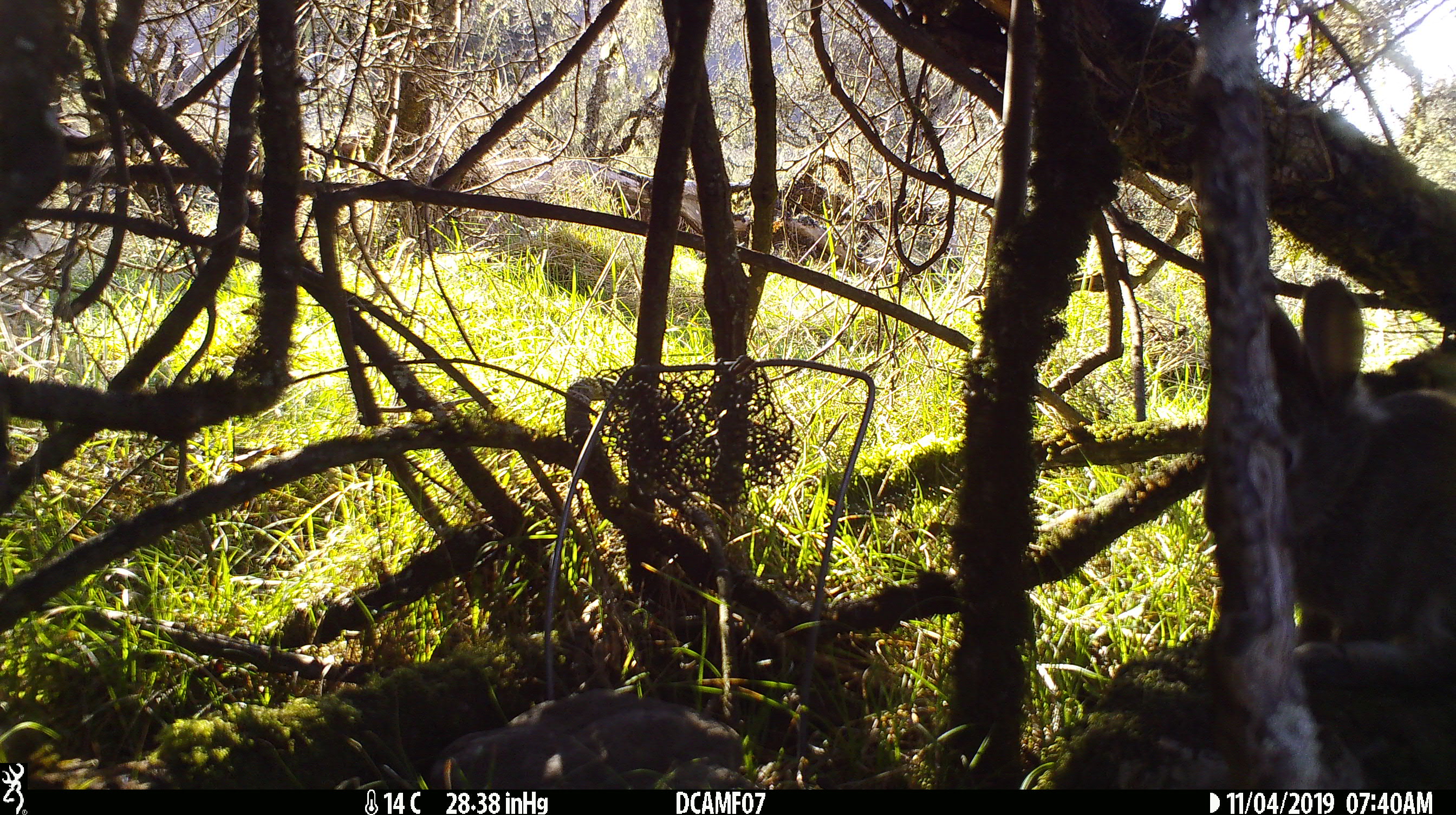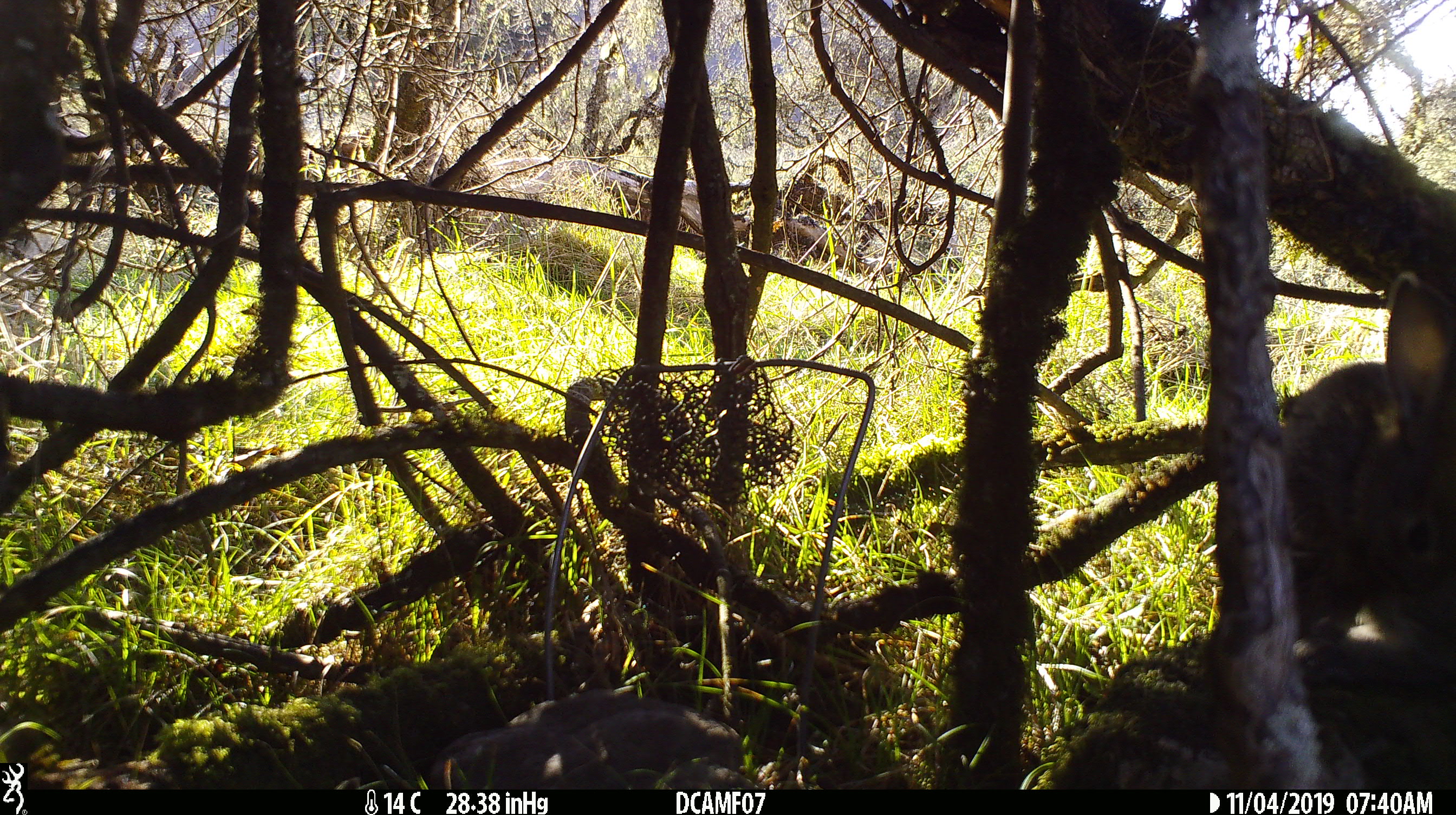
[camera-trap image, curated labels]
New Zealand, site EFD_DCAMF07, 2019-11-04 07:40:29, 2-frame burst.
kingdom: Animalia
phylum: Chordata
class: Mammalia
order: Lagomorpha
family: Leporidae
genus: Oryctolagus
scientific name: Oryctolagus cuniculus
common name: european rabbit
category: rabbit